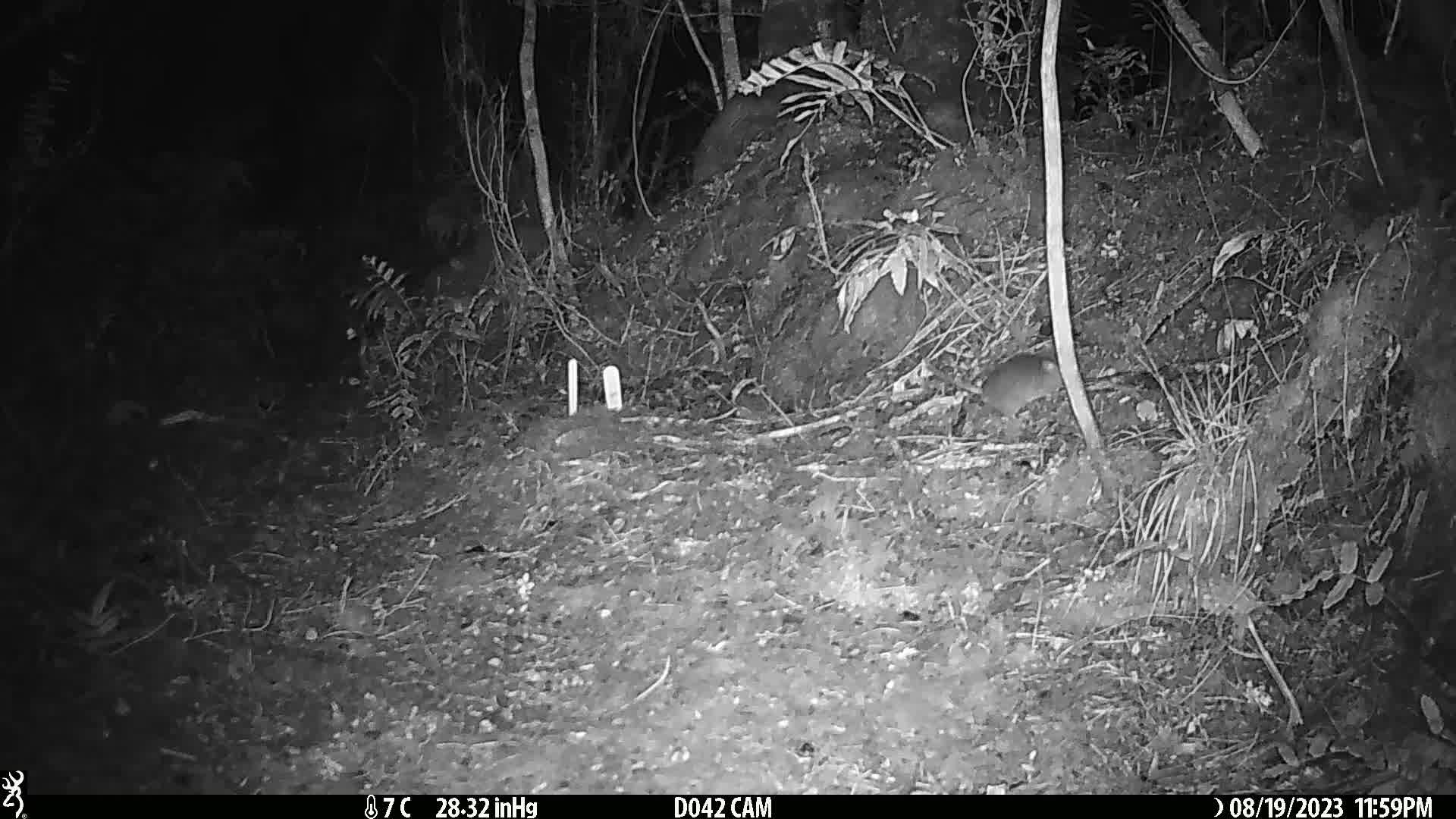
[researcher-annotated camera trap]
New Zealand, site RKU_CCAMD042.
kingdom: Animalia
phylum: Chordata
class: Mammalia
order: Rodentia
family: Muridae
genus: Rattus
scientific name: Rattus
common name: rat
Rat (Rattus).